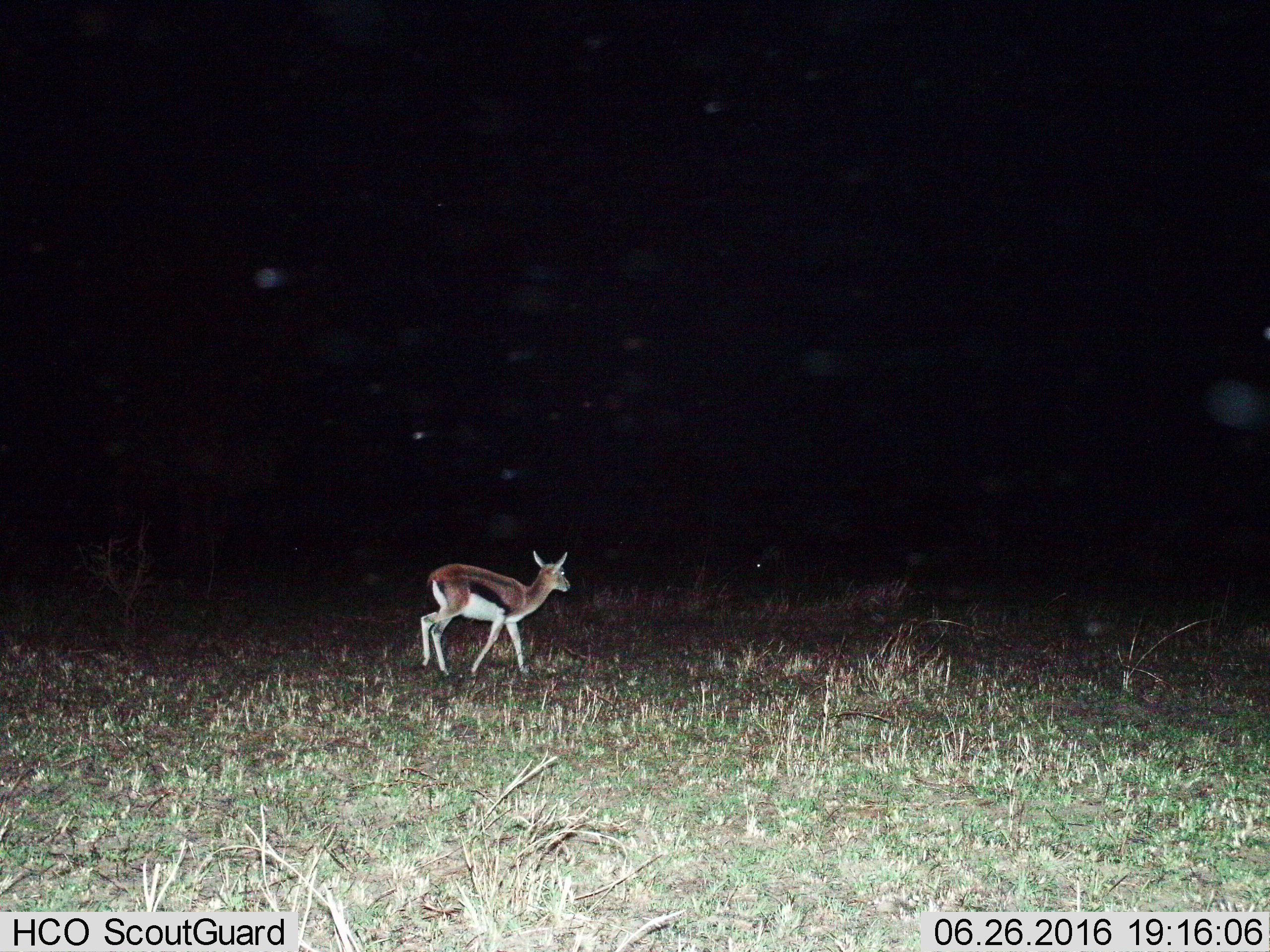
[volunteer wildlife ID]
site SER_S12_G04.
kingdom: Animalia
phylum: Chordata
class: Mammalia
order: Artiodactyla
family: Bovidae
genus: Eudorcas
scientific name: Eudorcas thomsonii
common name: thomson's gazelle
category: gazellethomsons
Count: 1.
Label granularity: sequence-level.